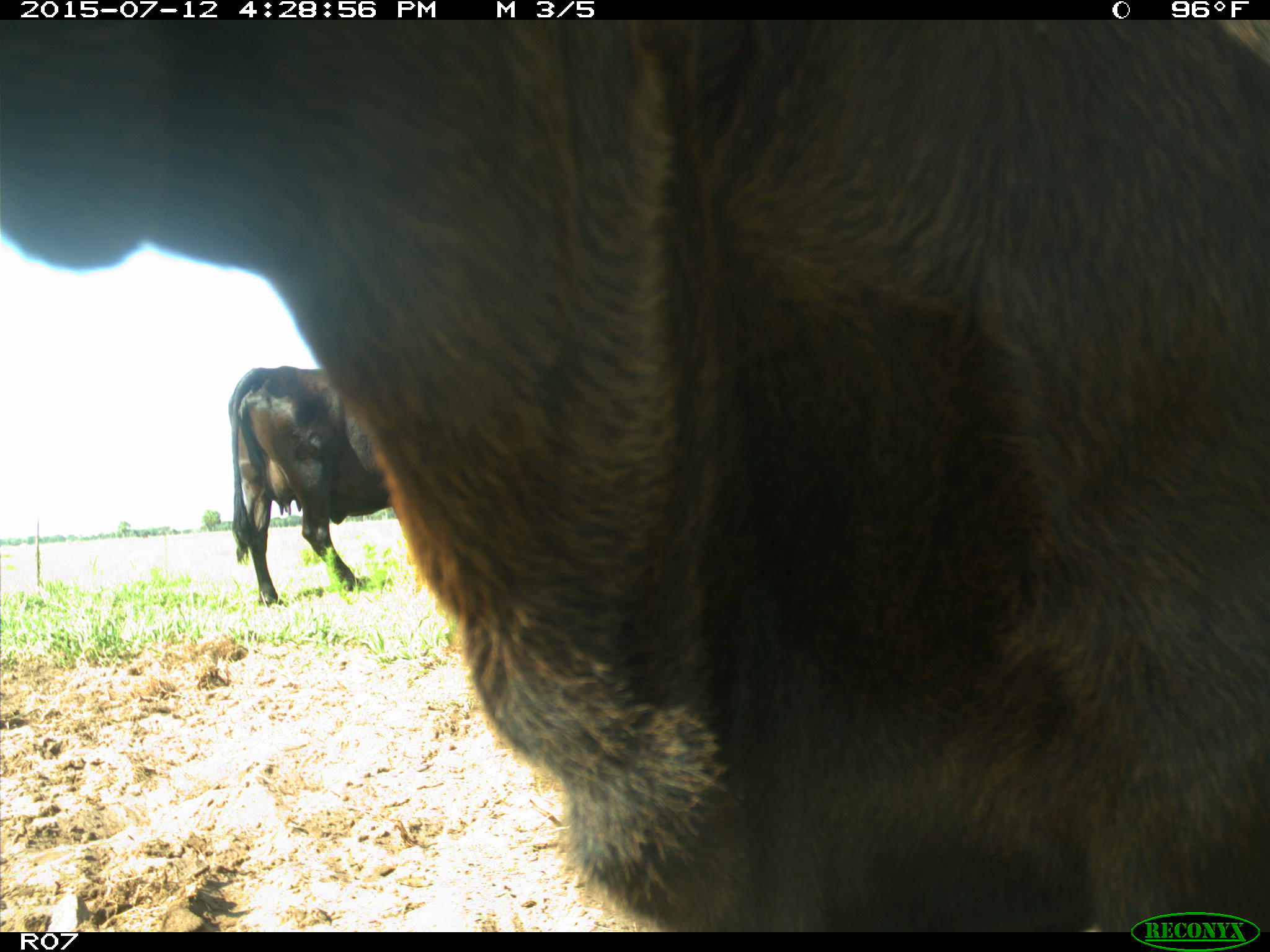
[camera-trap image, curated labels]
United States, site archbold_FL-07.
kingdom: Animalia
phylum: Chordata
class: Mammalia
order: Artiodactyla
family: Bovidae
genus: Bos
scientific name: Bos taurus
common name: domestic cow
Bos taurus (domestic cow).